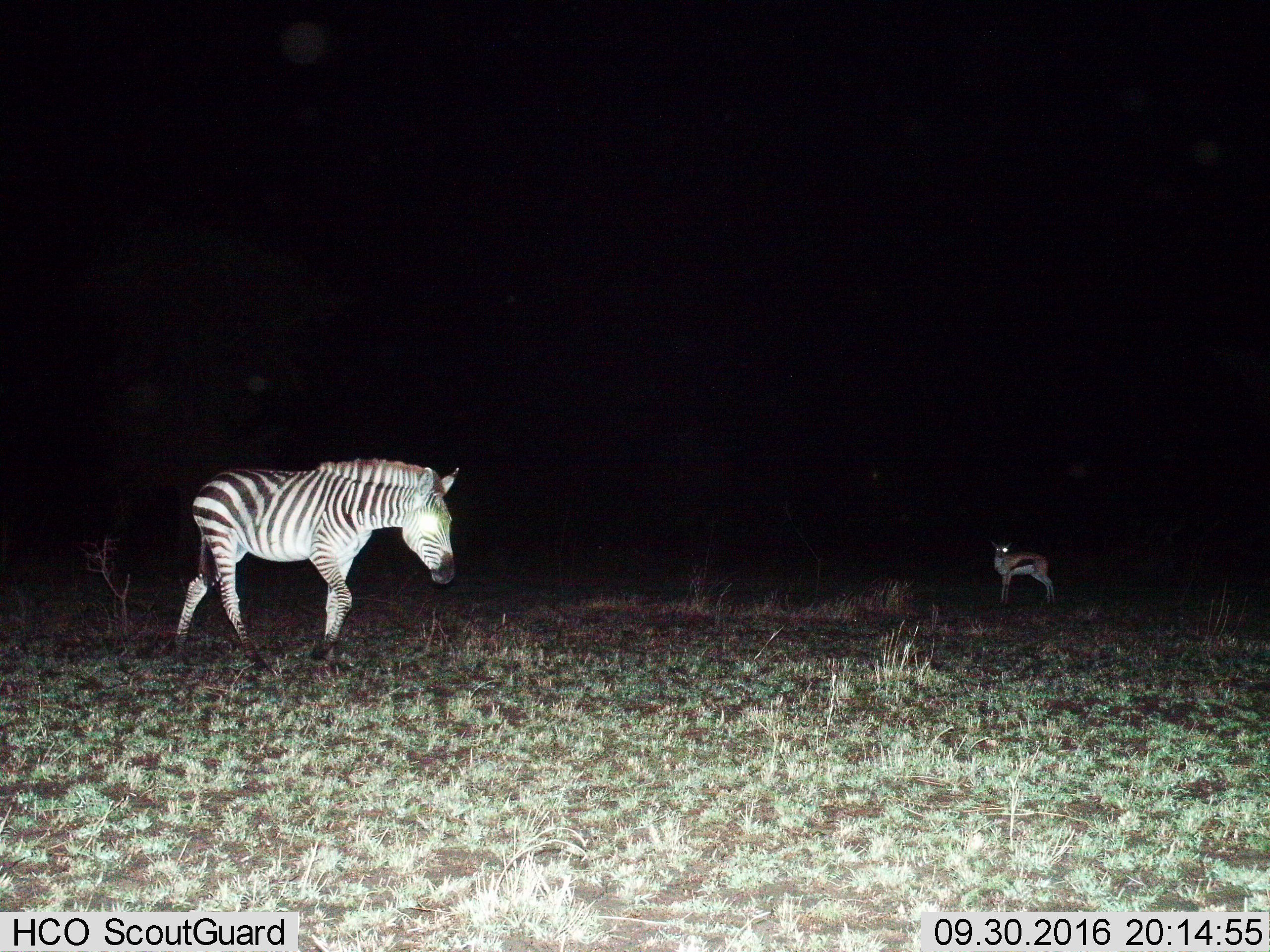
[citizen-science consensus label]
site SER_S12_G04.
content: unidentified animal